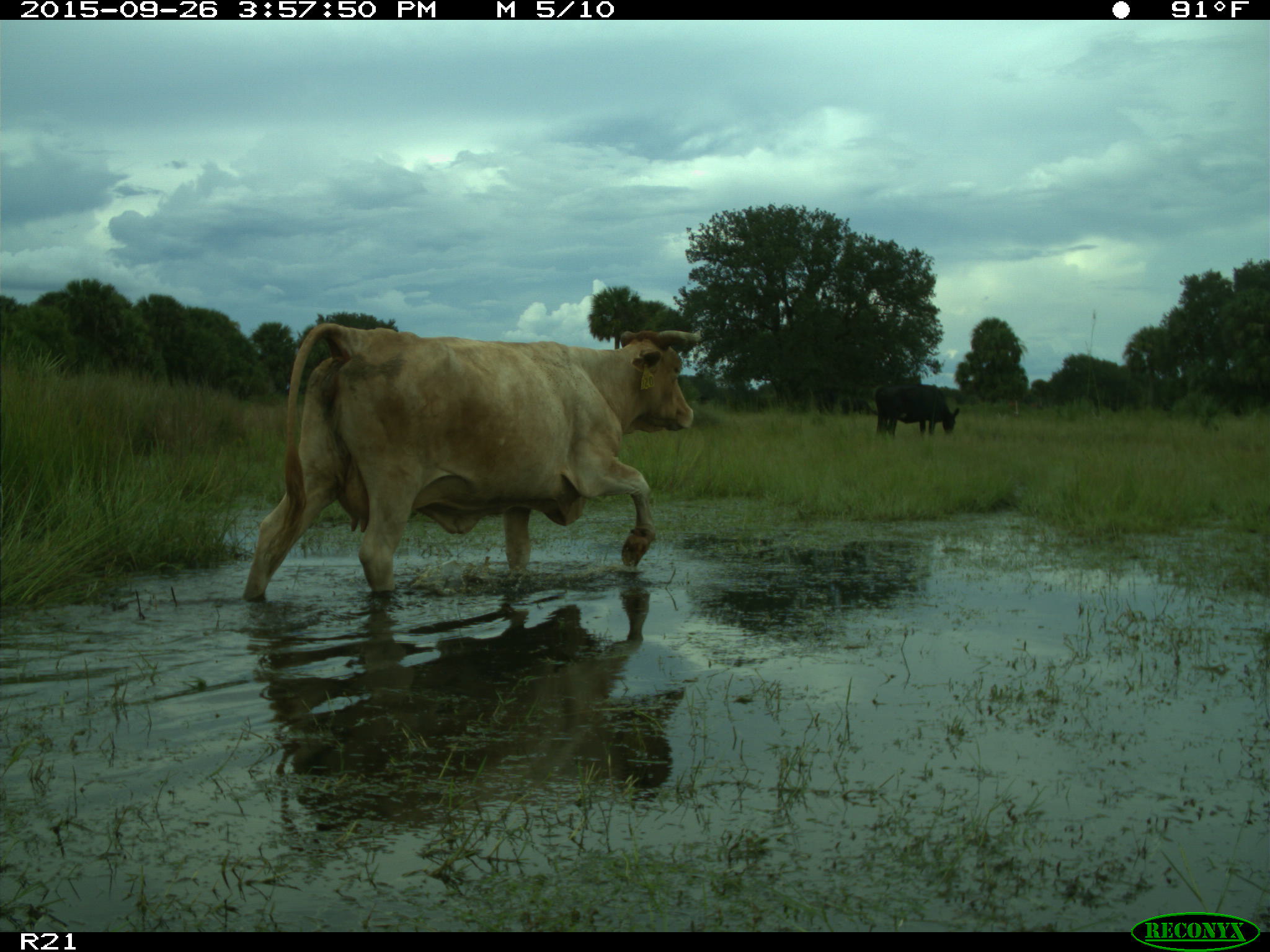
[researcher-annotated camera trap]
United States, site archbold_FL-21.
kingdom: Animalia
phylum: Chordata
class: Mammalia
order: Artiodactyla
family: Bovidae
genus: Bos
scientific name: Bos taurus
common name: domestic cow